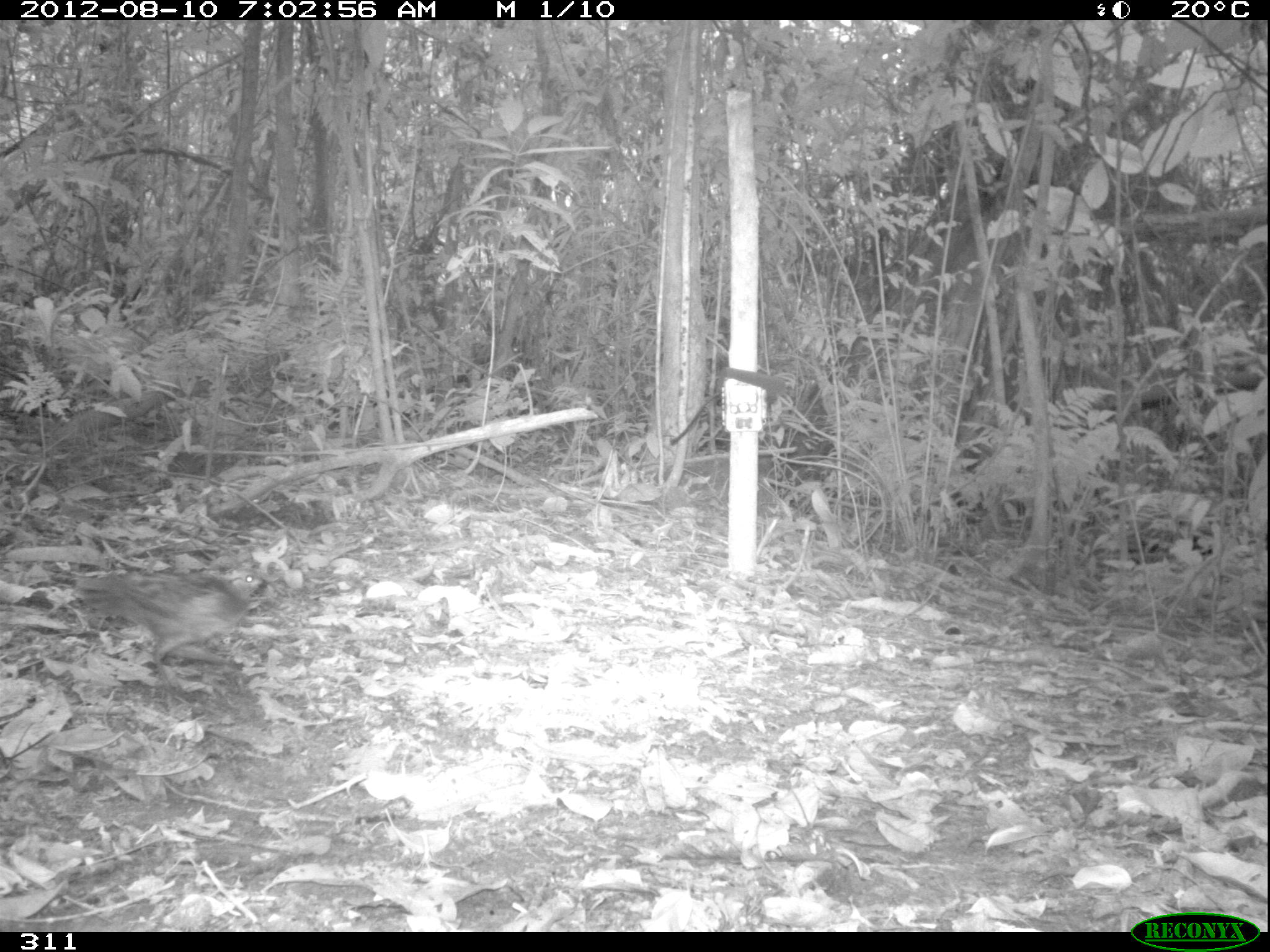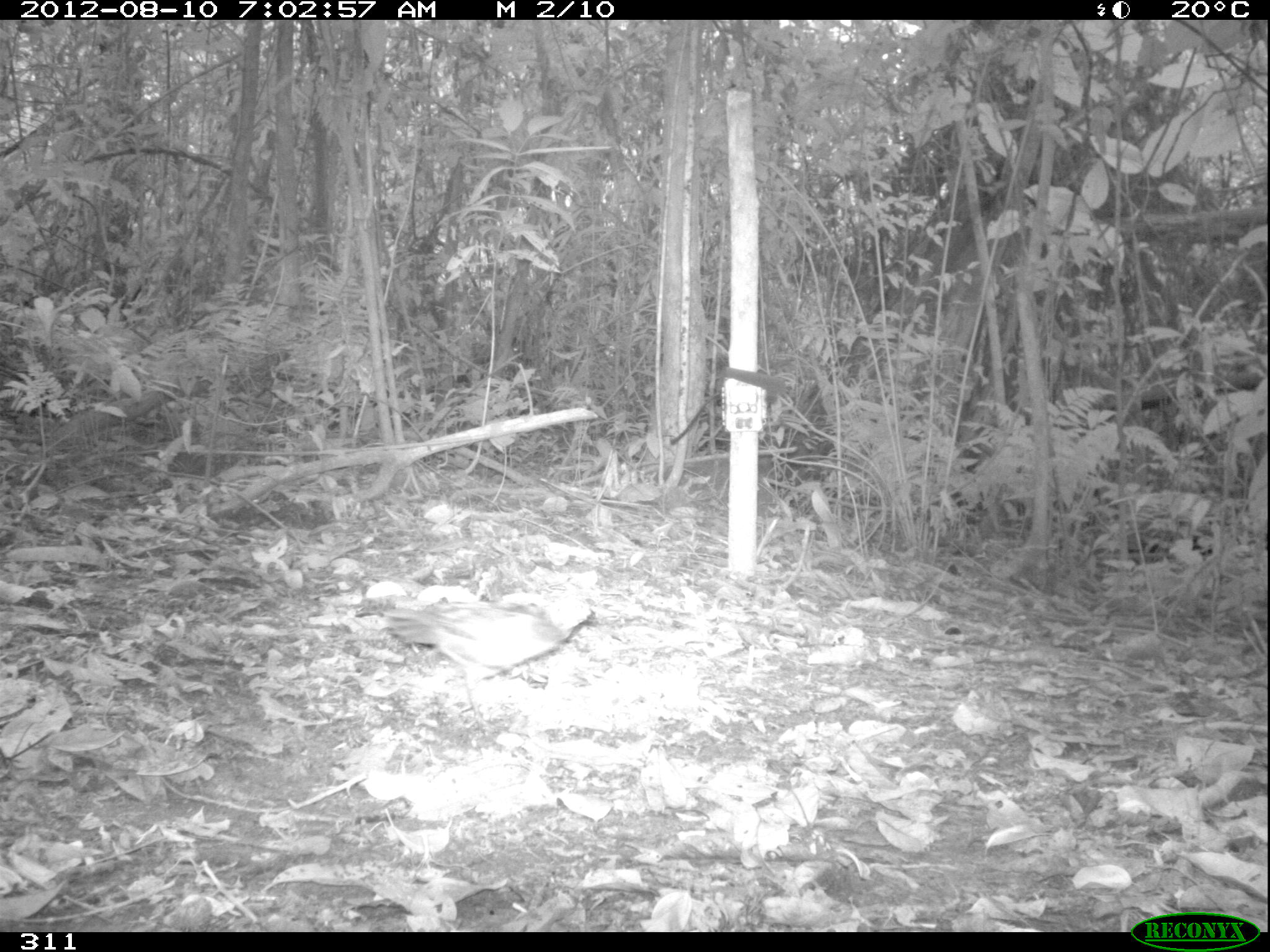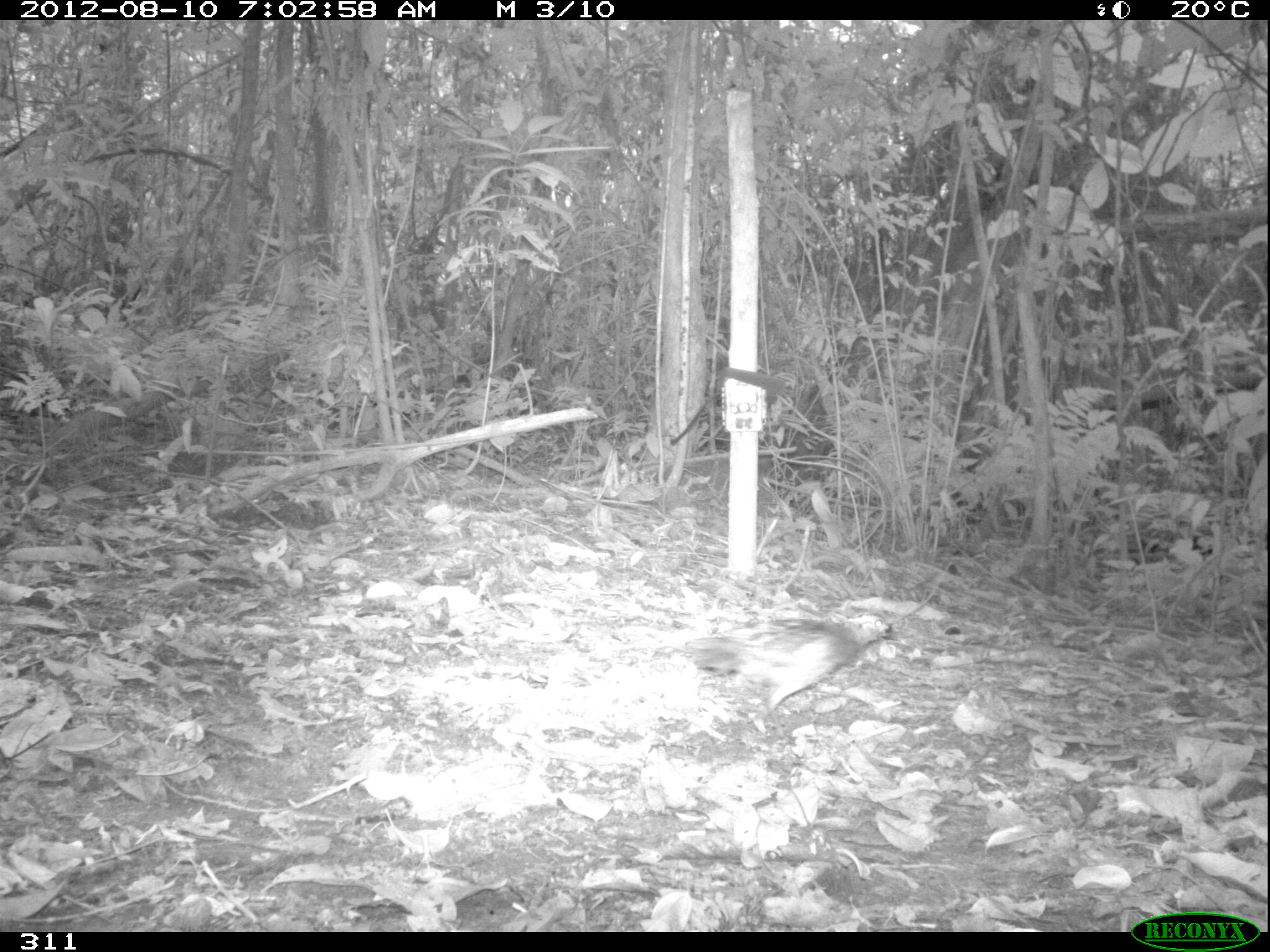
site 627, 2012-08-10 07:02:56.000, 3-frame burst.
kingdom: Animalia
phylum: Chordata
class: Aves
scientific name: Aves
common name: bird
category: unknown bird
Unknown bird (bird) (Aves).